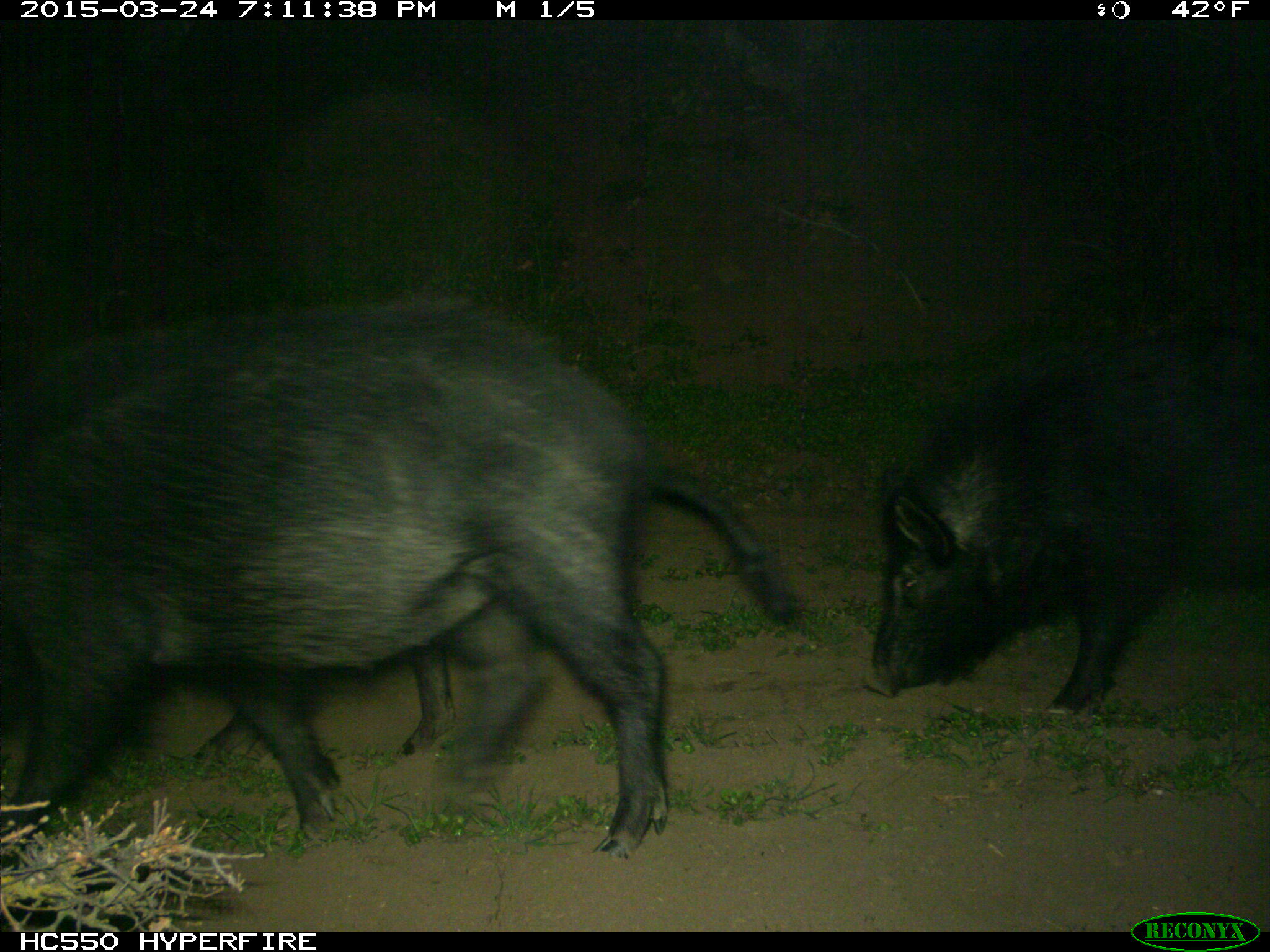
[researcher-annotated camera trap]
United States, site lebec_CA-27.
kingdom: Animalia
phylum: Chordata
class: Mammalia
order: Artiodactyla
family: Suidae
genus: Sus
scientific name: Sus scrofa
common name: wild boar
Sus scrofa (wild boar).